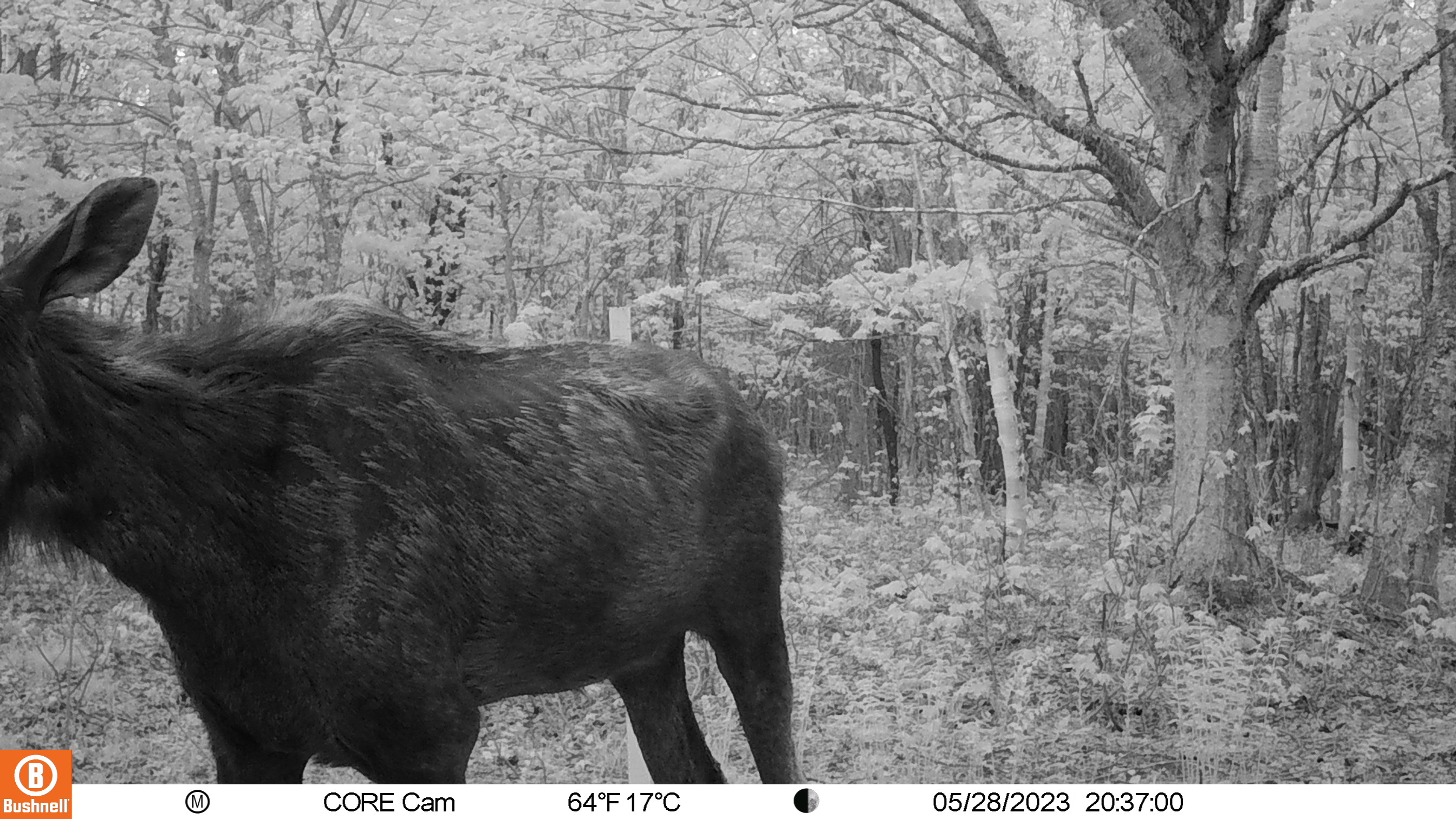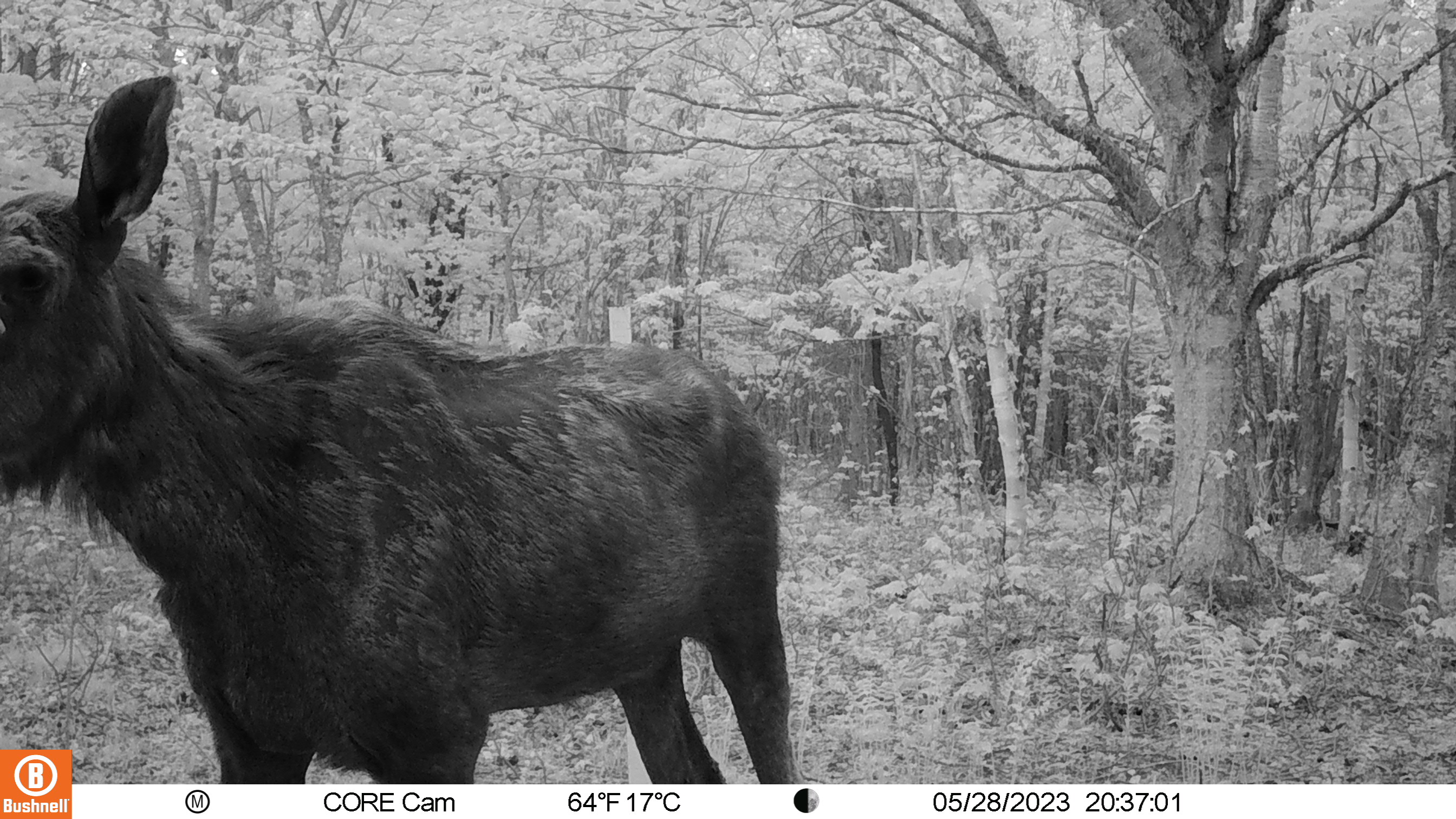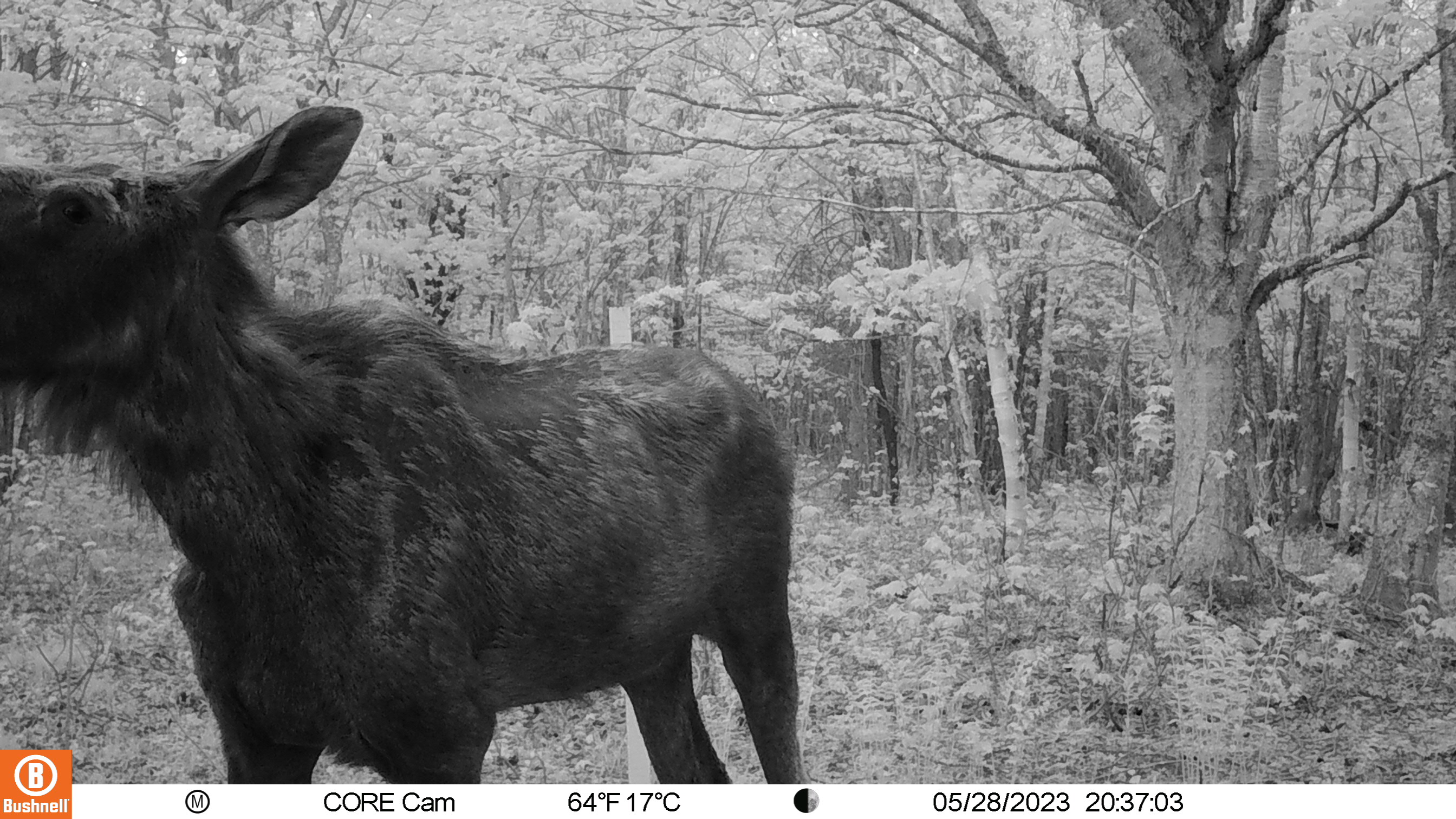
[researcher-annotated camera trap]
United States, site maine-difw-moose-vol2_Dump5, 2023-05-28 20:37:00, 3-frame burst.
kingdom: Animalia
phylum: Chordata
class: Mammalia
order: Artiodactyla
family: Cervidae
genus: Alces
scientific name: Alces alces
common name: moose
Moose (Alces alces).